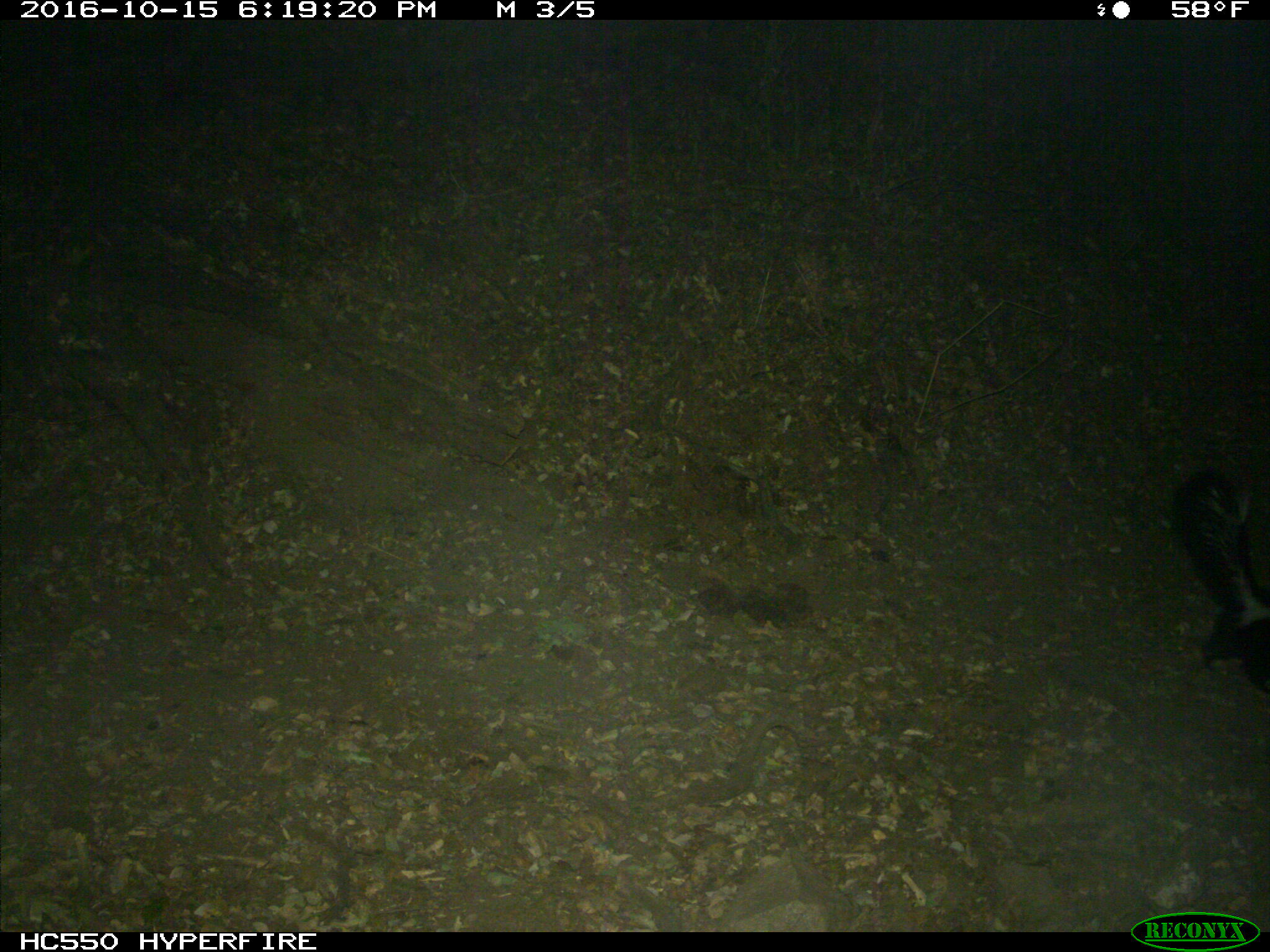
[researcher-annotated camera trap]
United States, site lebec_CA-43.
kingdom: Animalia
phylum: Chordata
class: Mammalia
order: Carnivora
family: Mephitidae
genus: Mephitis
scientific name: Mephitis mephitis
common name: striped skunk